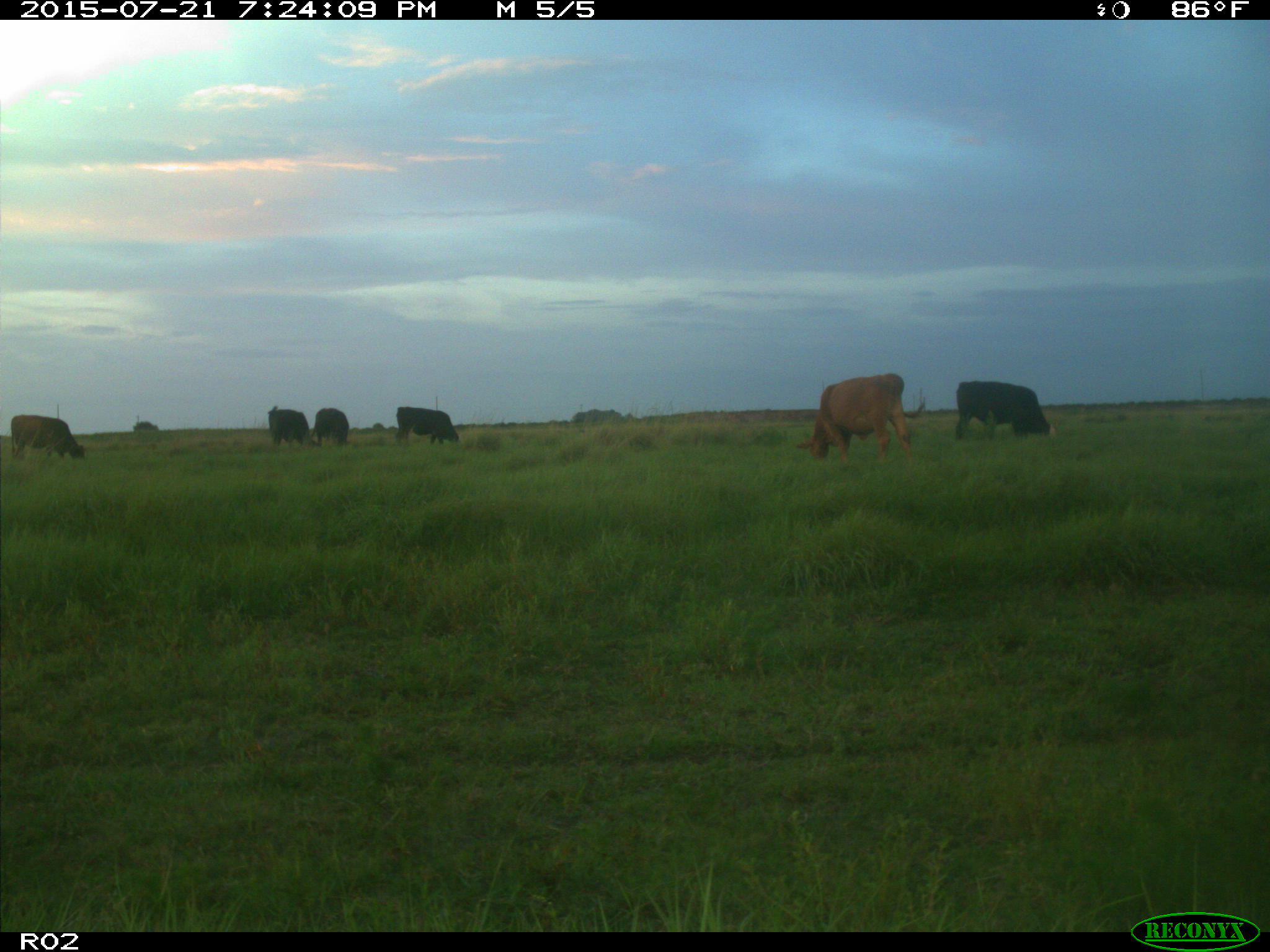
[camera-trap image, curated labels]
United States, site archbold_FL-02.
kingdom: Animalia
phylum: Chordata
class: Mammalia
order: Artiodactyla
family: Bovidae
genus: Bos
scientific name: Bos taurus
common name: domestic cow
Bos taurus (domestic cow).